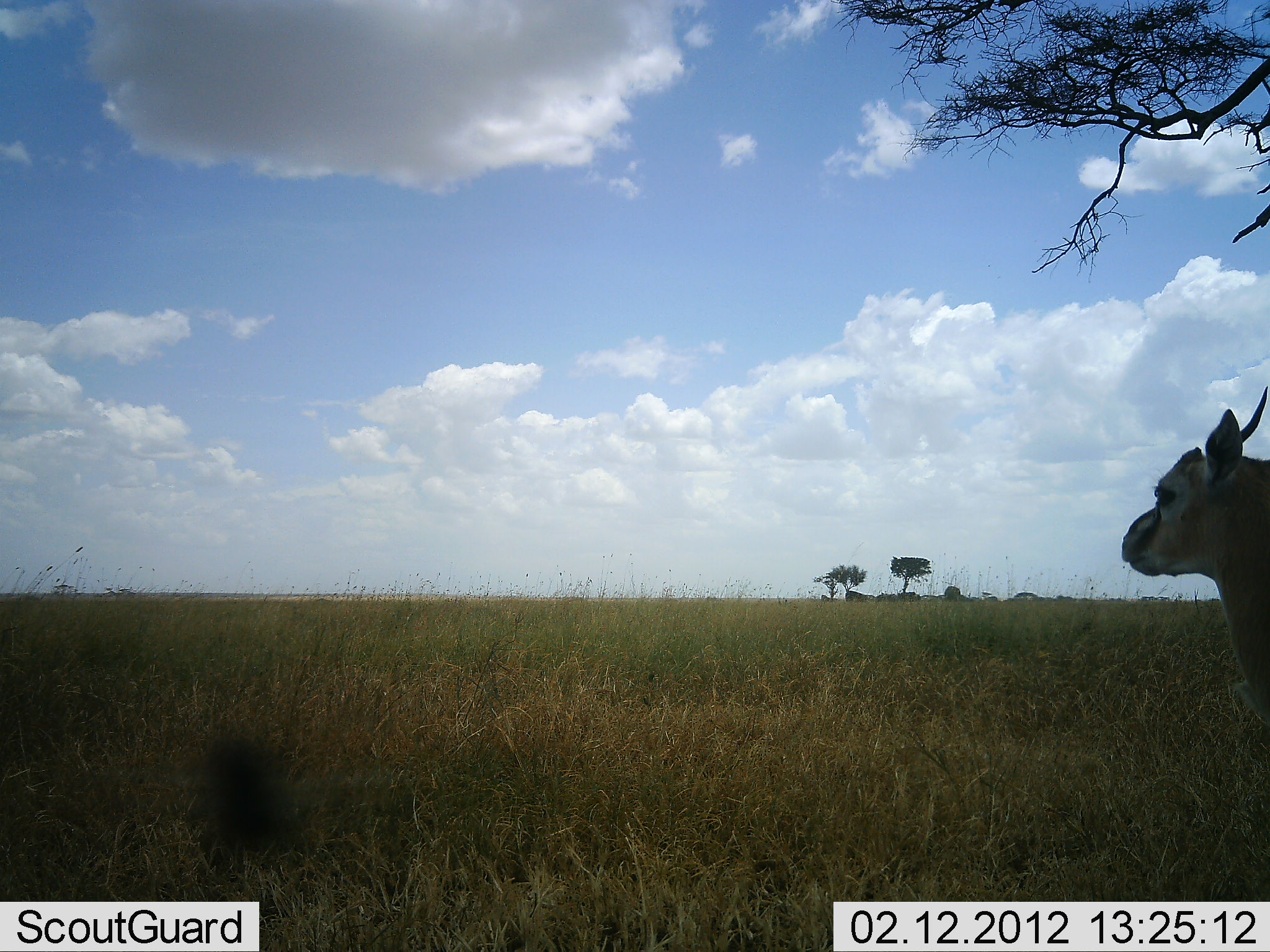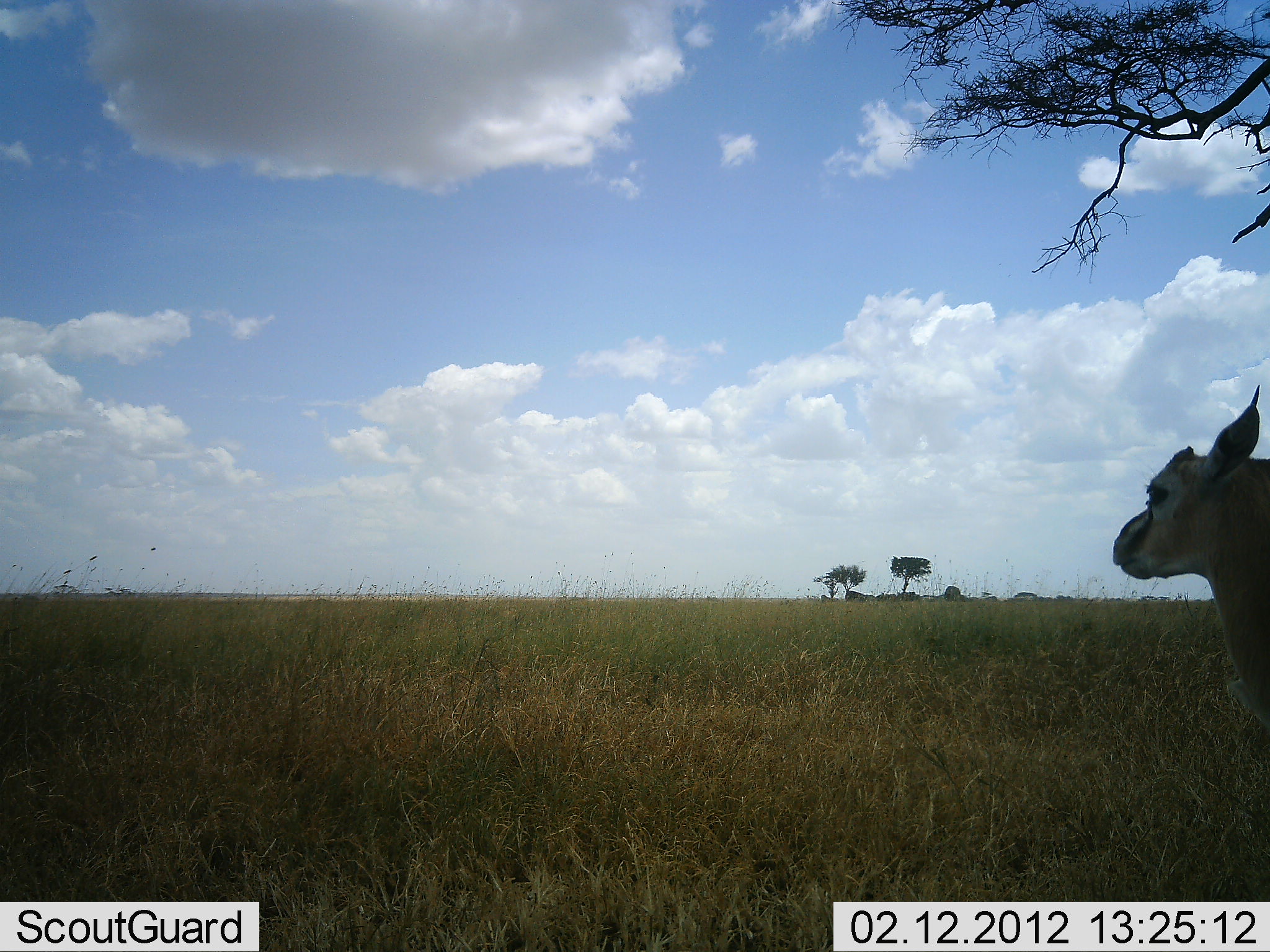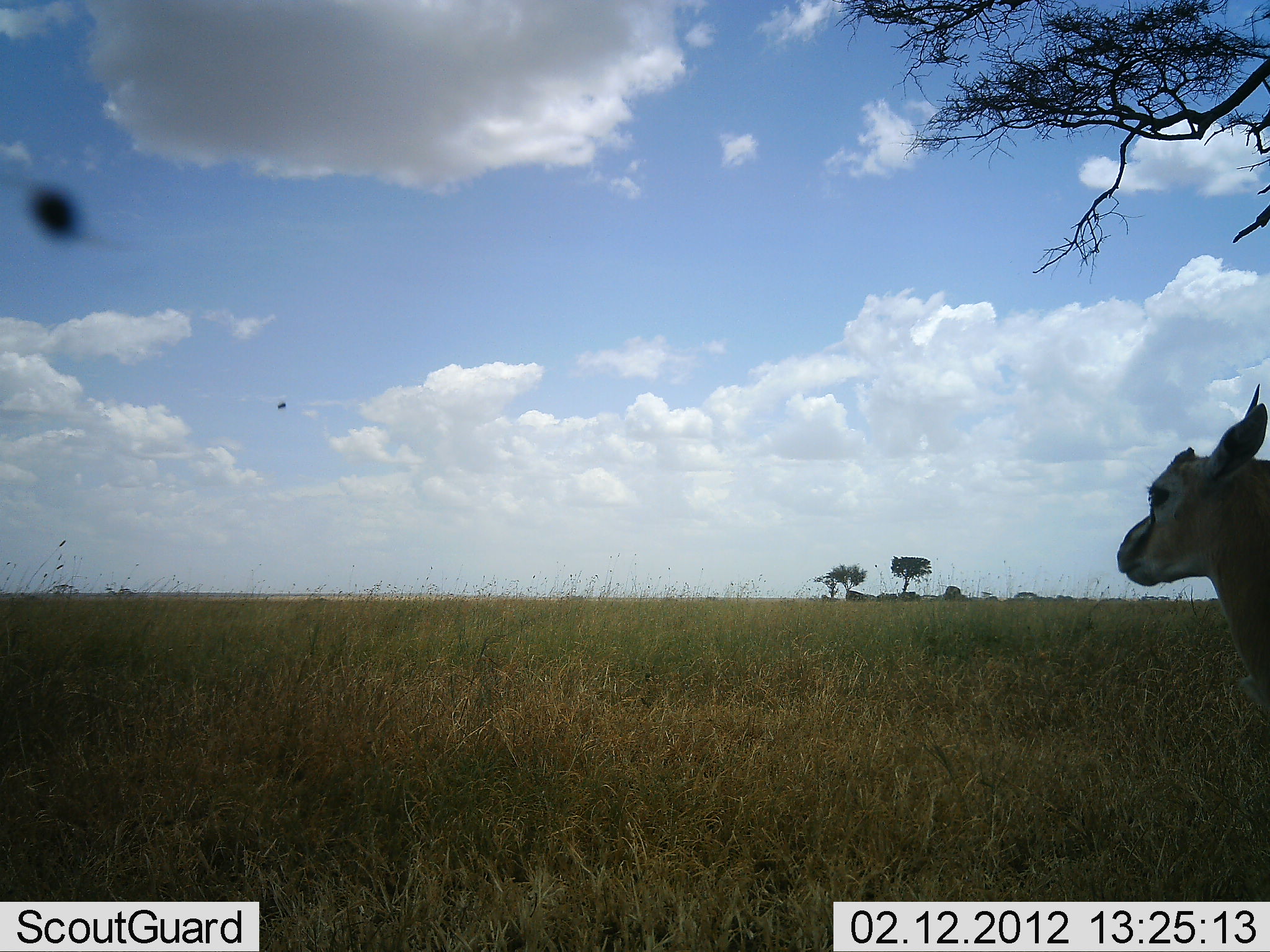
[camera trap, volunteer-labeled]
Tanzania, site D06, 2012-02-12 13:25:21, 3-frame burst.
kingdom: Animalia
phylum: Chordata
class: Mammalia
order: Artiodactyla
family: Bovidae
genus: Eudorcas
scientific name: Eudorcas thomsonii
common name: thomson's gazelle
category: gazellethomsons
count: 1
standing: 88%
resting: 12%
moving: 6%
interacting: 0%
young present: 6%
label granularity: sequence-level